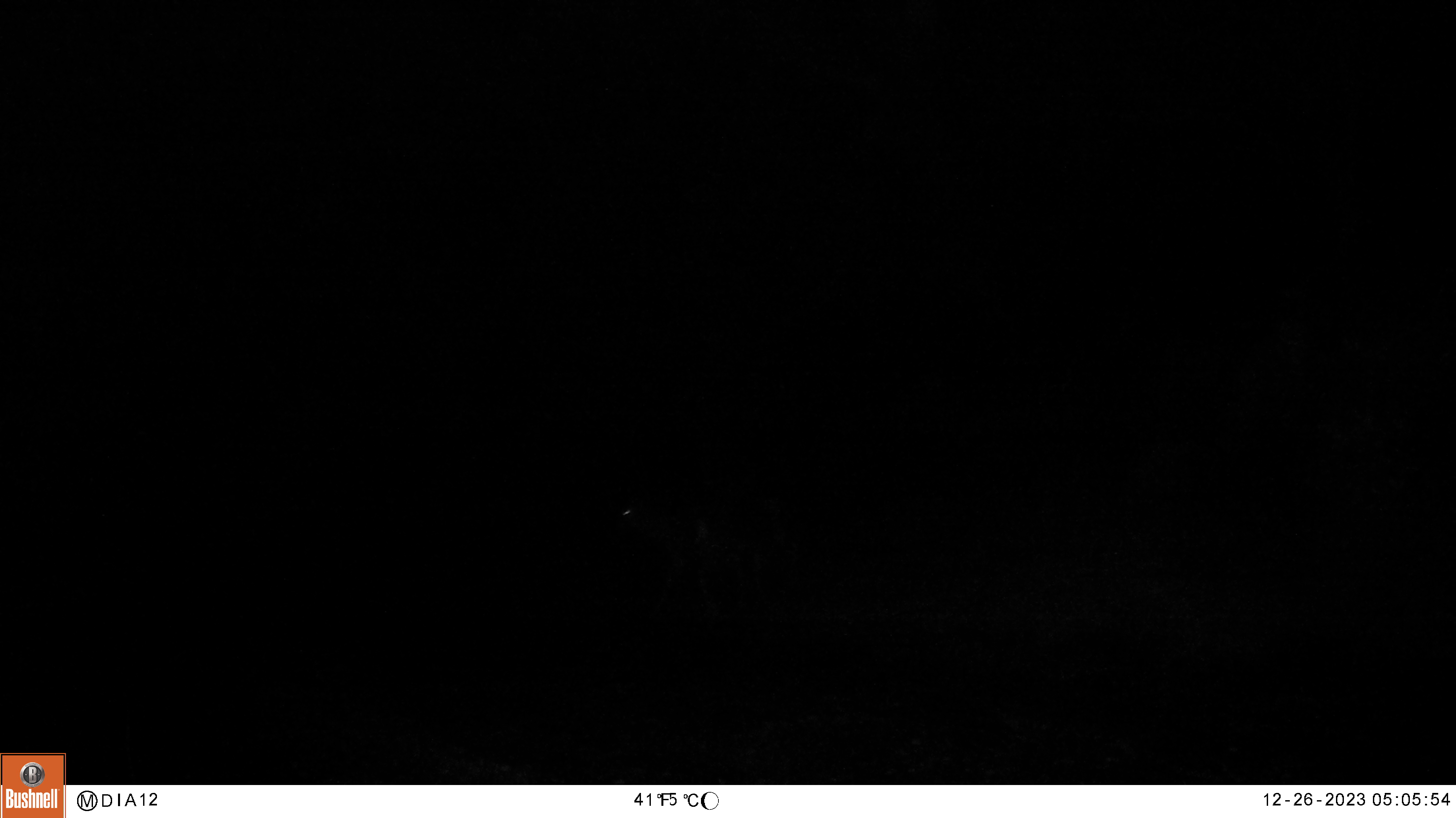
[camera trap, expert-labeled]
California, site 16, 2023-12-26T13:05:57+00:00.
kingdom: Animalia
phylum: Chordata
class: Mammalia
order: Artiodactyla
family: Cervidae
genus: Odocoileus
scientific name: Odocoileus hemionus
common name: mule deer